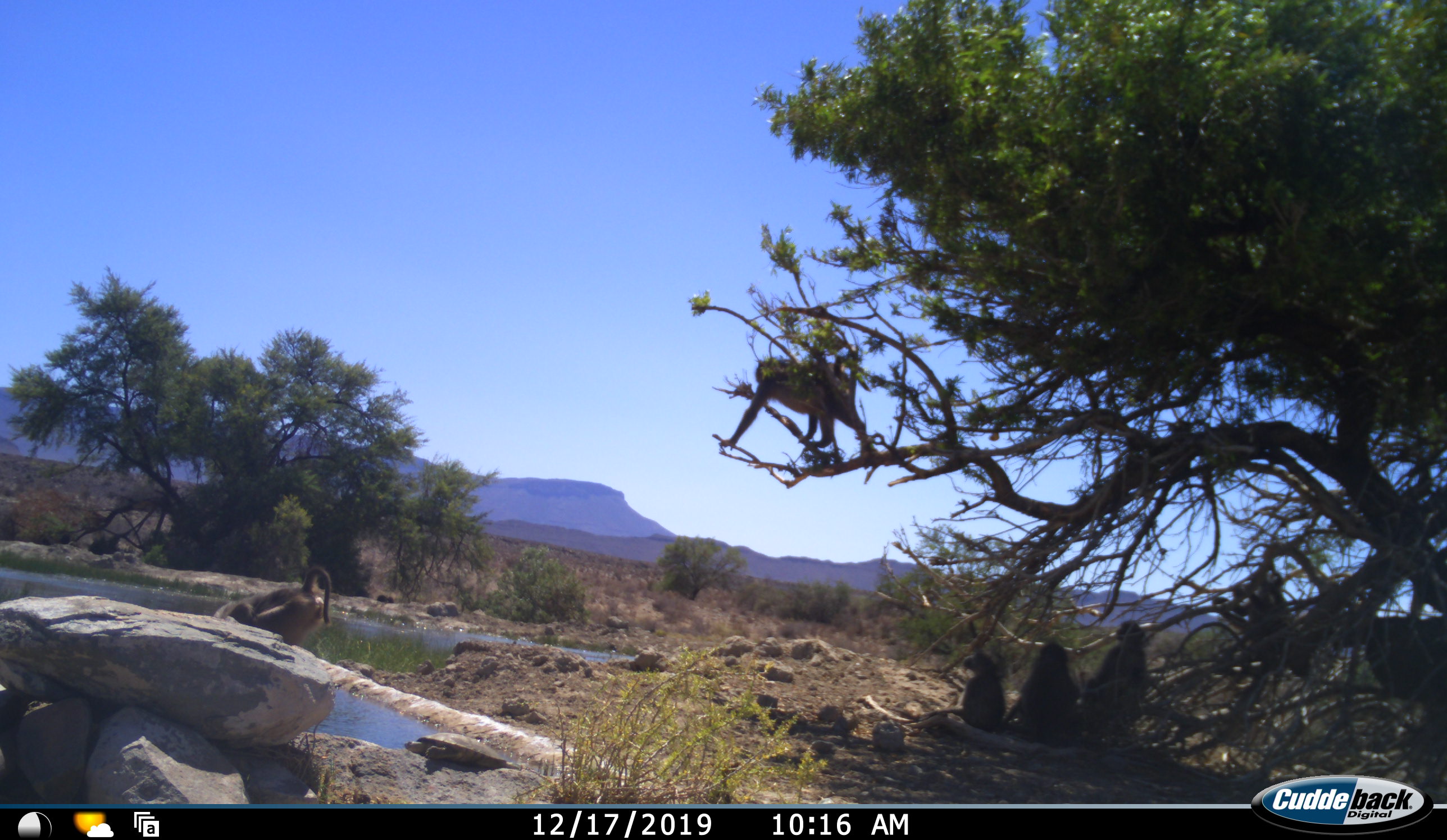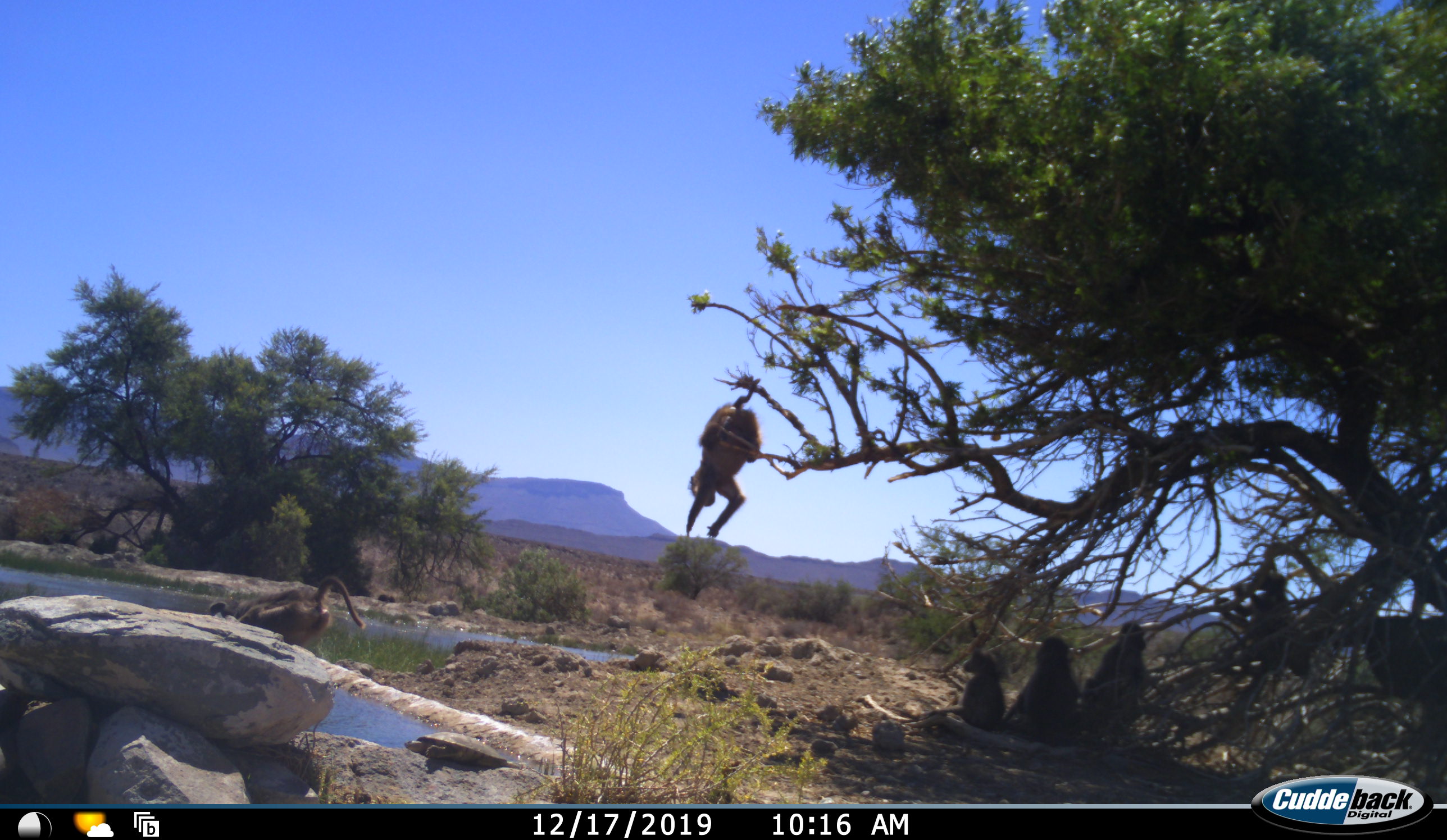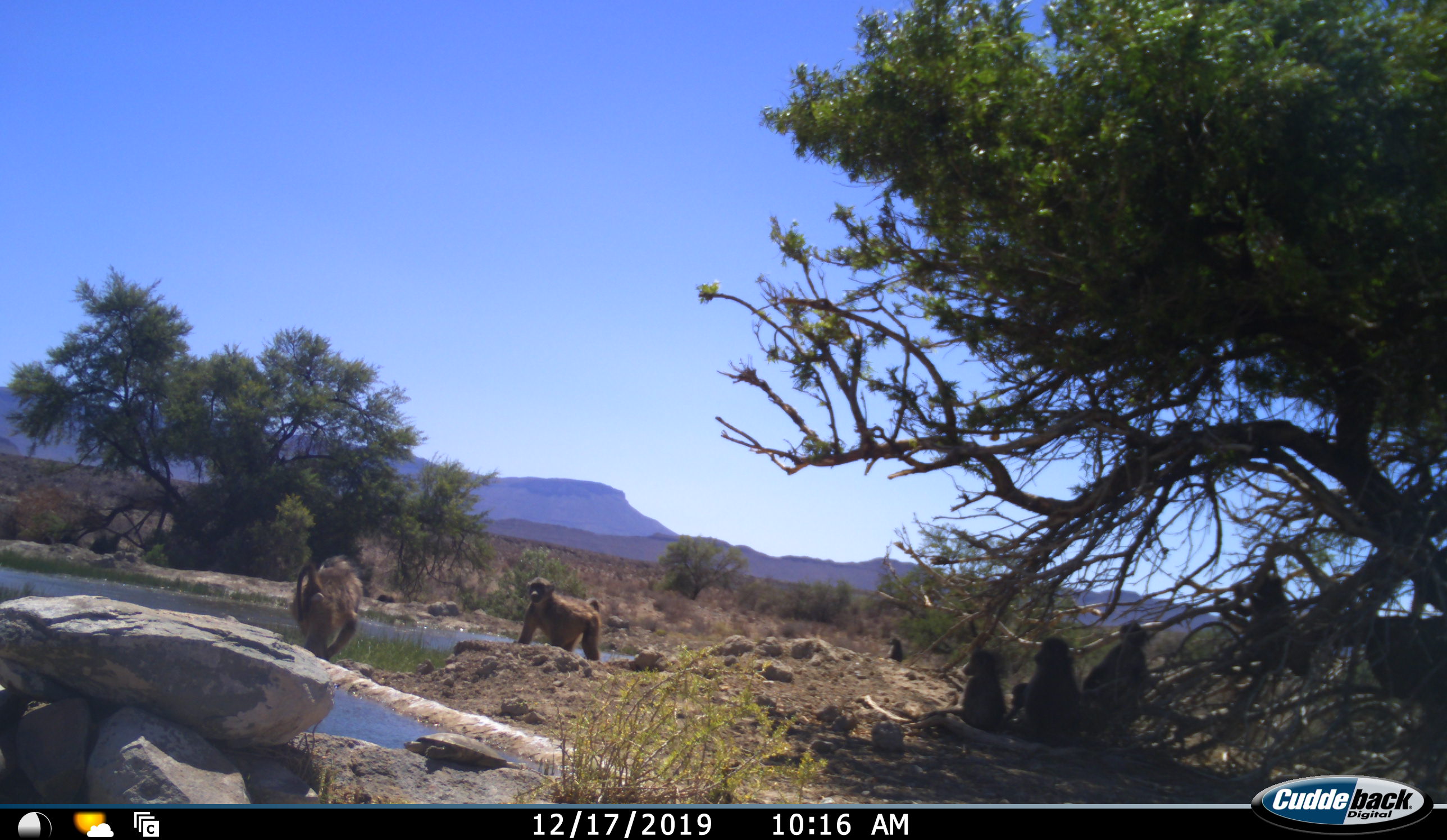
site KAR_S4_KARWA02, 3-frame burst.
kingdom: Animalia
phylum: Chordata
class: Mammalia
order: Primates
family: Cercopithecidae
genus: Papio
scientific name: Papio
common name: baboon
Baboon (Papio), count 6. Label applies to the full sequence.